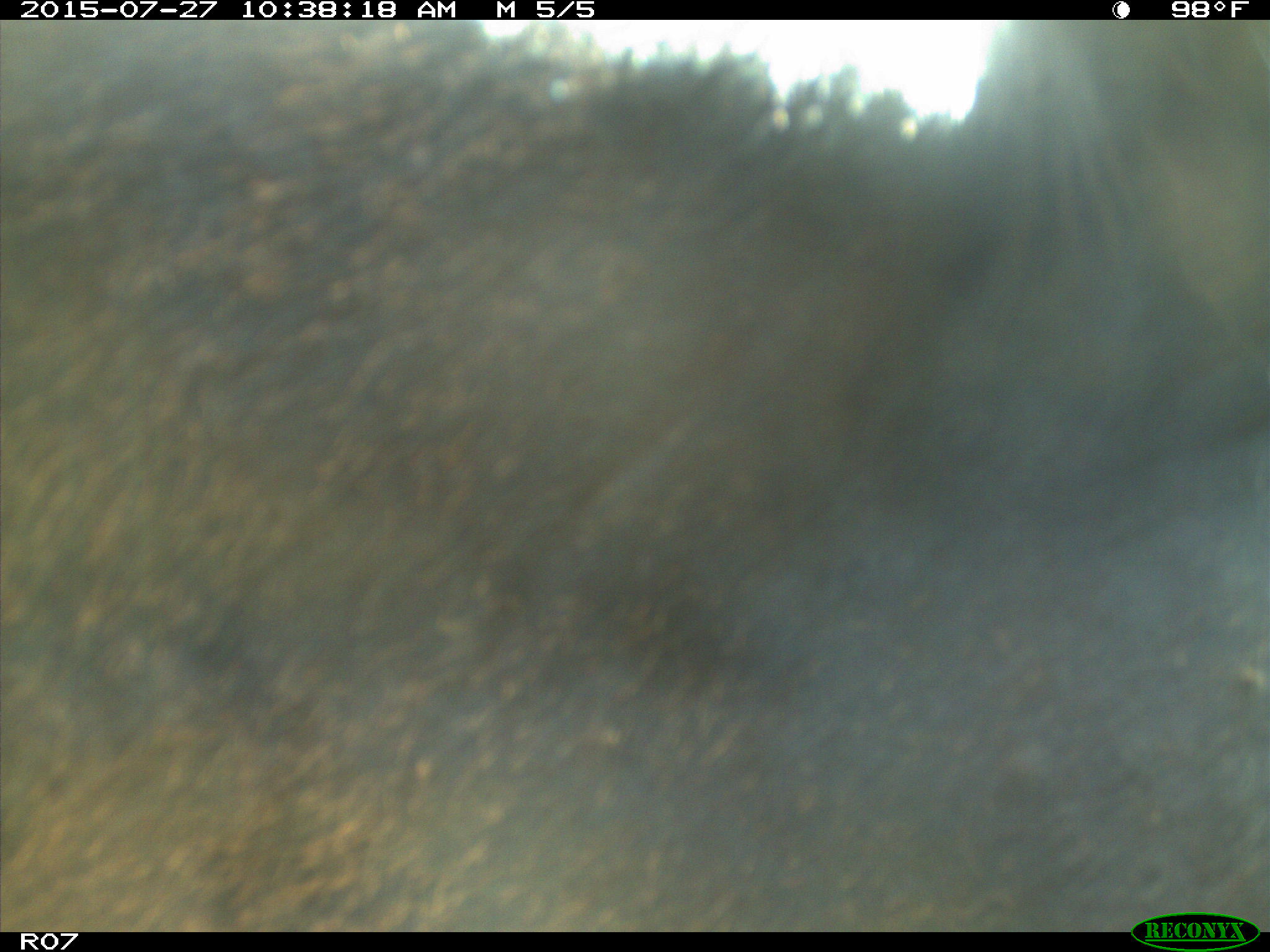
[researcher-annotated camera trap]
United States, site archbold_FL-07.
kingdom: Animalia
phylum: Chordata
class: Mammalia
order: Artiodactyla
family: Bovidae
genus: Bos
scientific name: Bos taurus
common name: domestic cow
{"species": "Bos taurus (domestic cow)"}